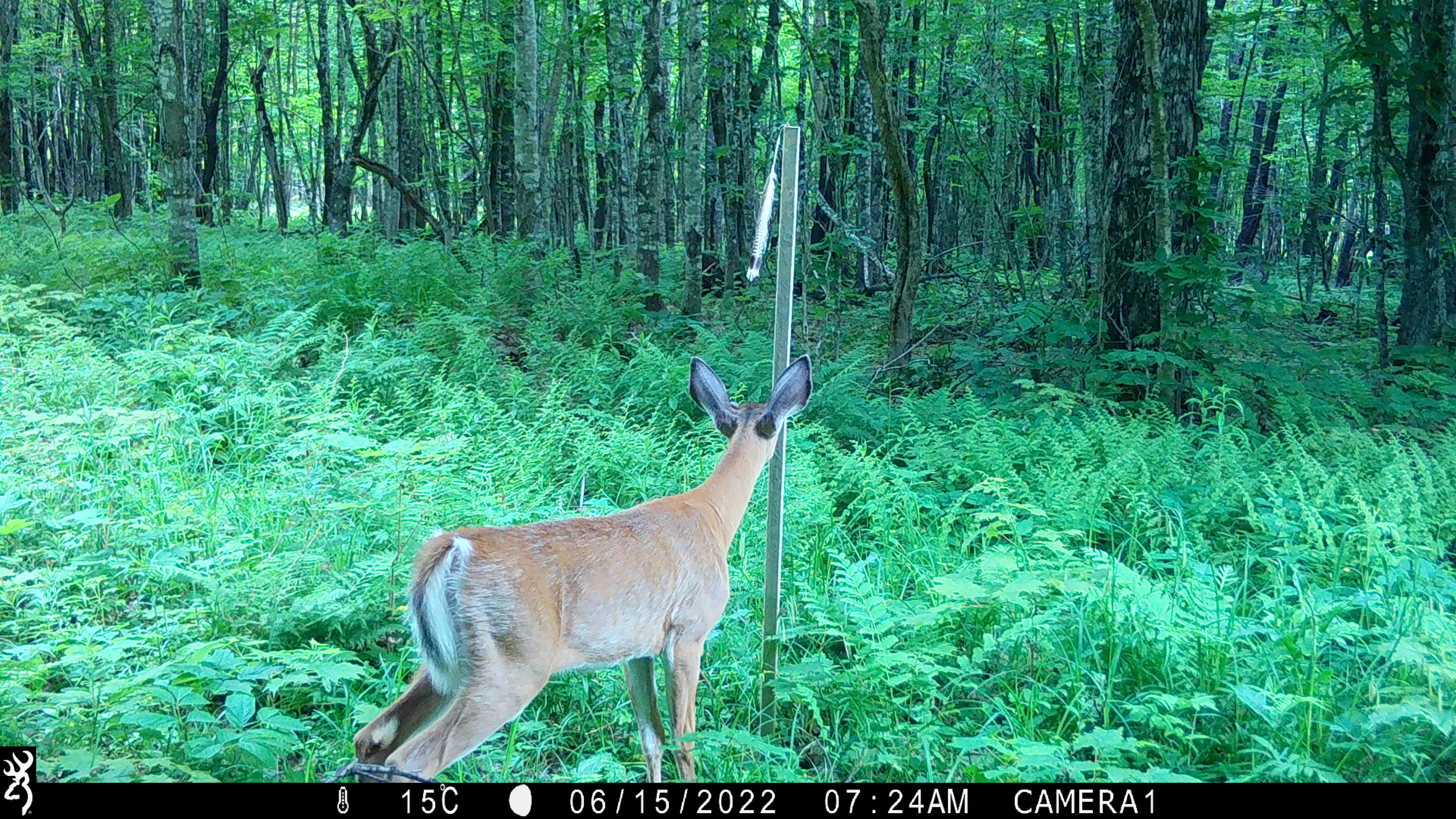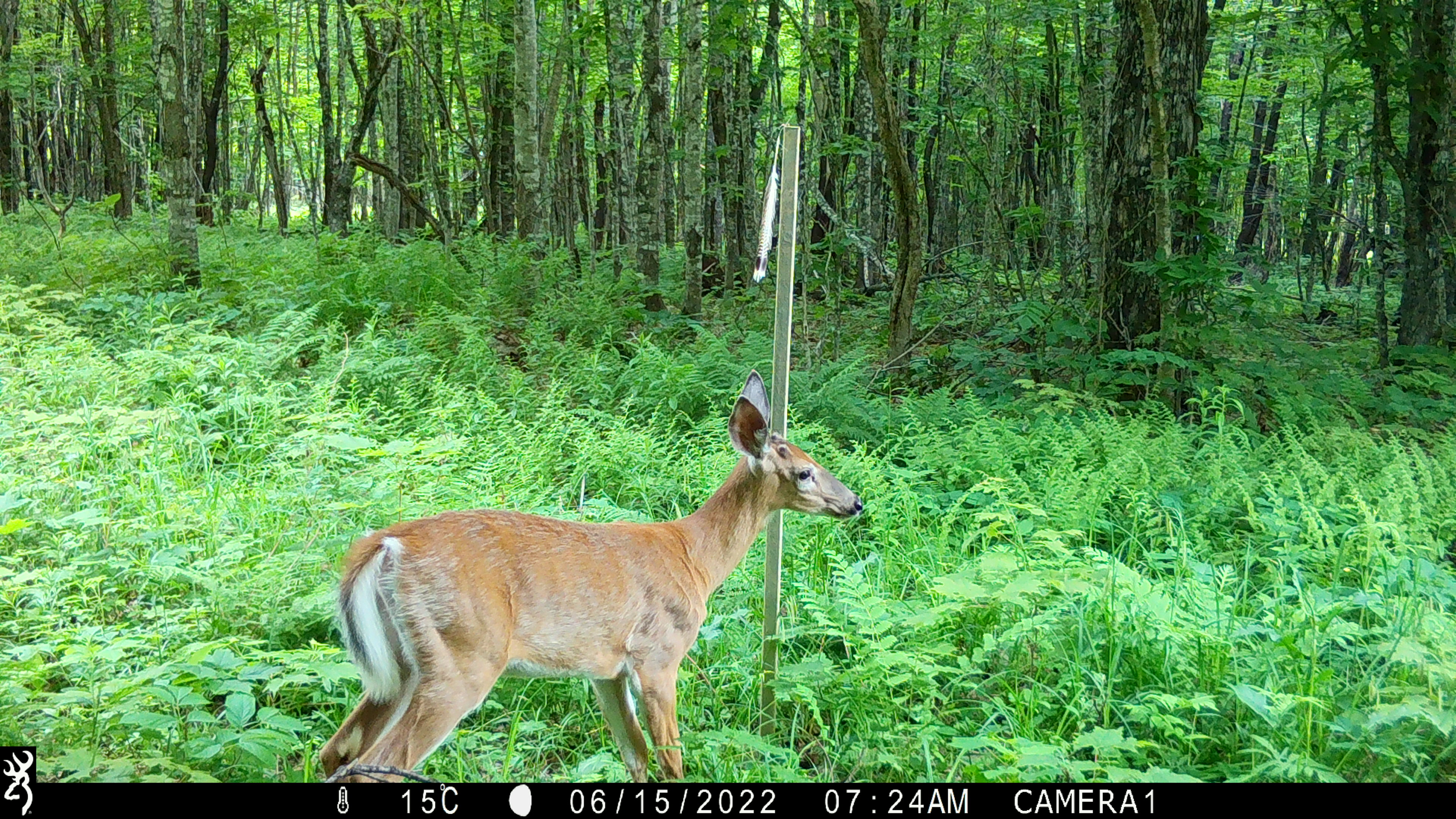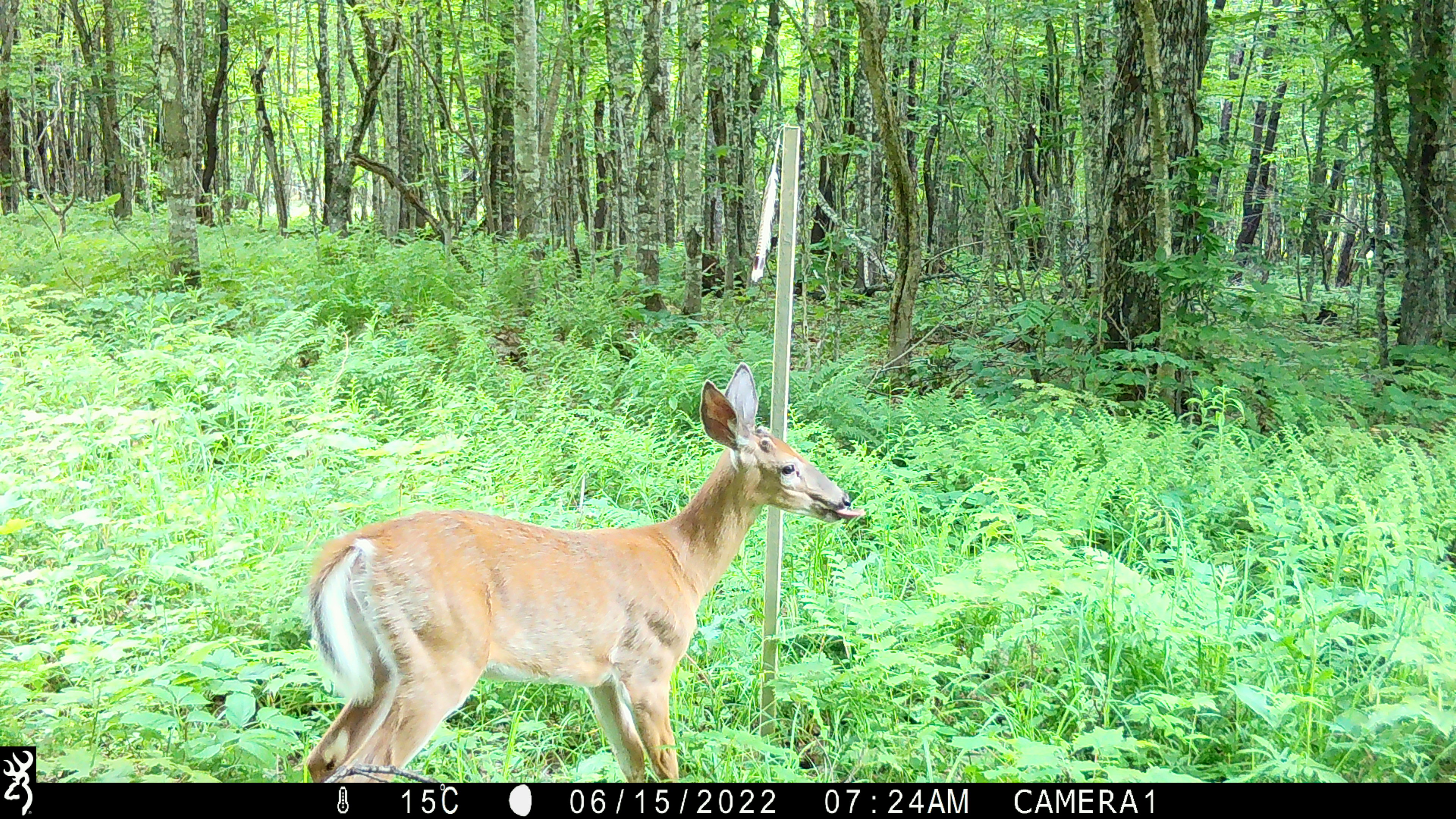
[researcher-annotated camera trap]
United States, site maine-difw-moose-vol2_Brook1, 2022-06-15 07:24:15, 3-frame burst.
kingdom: Animalia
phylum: Chordata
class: Mammalia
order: Artiodactyla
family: Cervidae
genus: Odocoileus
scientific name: Odocoileus virginianus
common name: white-tailed deer